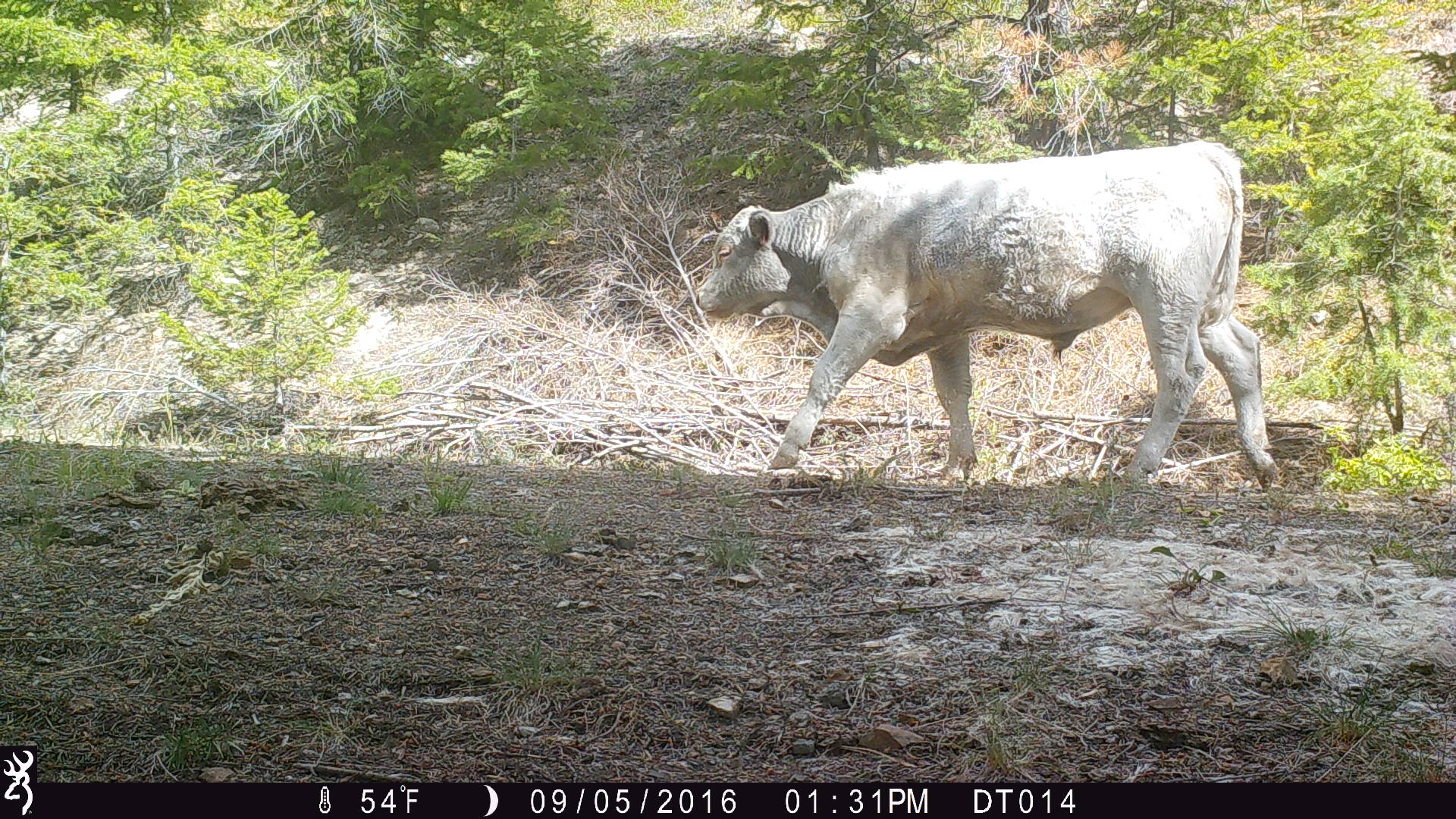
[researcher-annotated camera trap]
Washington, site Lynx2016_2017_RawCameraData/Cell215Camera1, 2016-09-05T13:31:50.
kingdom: Animalia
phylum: Chordata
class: Mammalia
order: Artiodactyla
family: Bovidae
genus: Bos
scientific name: Bos taurus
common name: domestic cattle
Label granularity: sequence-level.